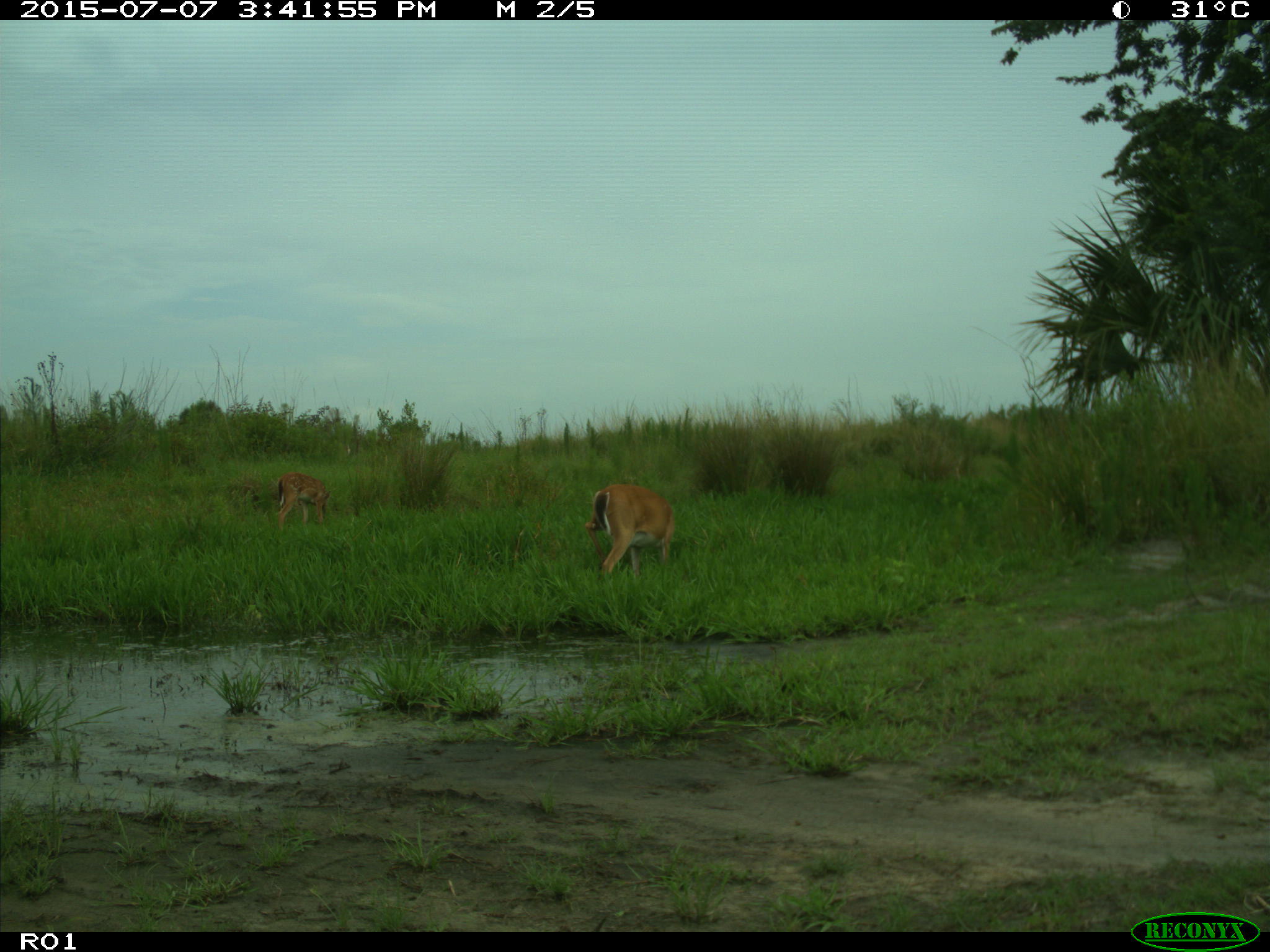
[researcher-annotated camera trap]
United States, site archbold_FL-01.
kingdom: Animalia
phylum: Chordata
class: Mammalia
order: Artiodactyla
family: Cervidae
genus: Odocoileus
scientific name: Odocoileus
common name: deer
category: unidentified deer